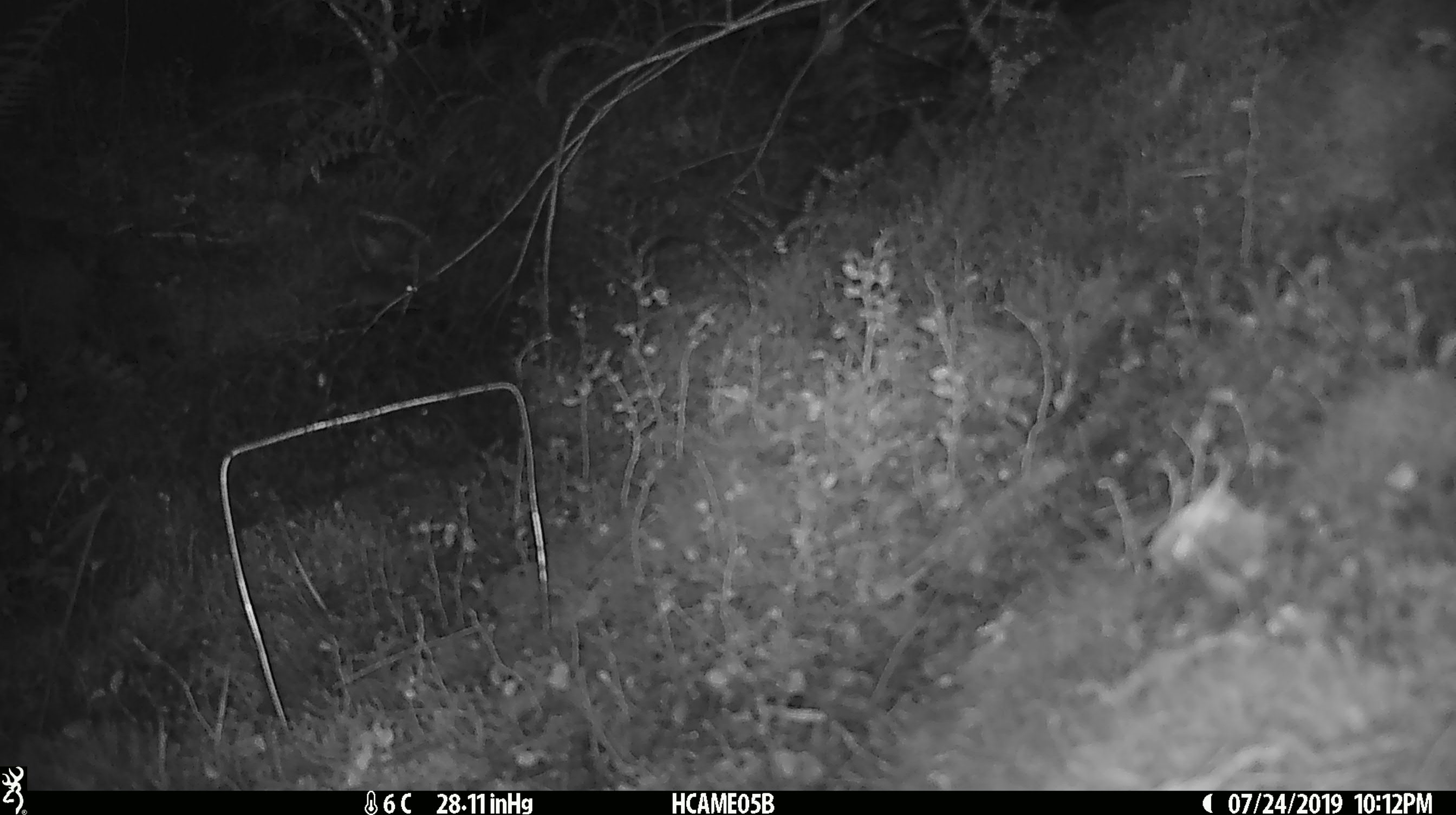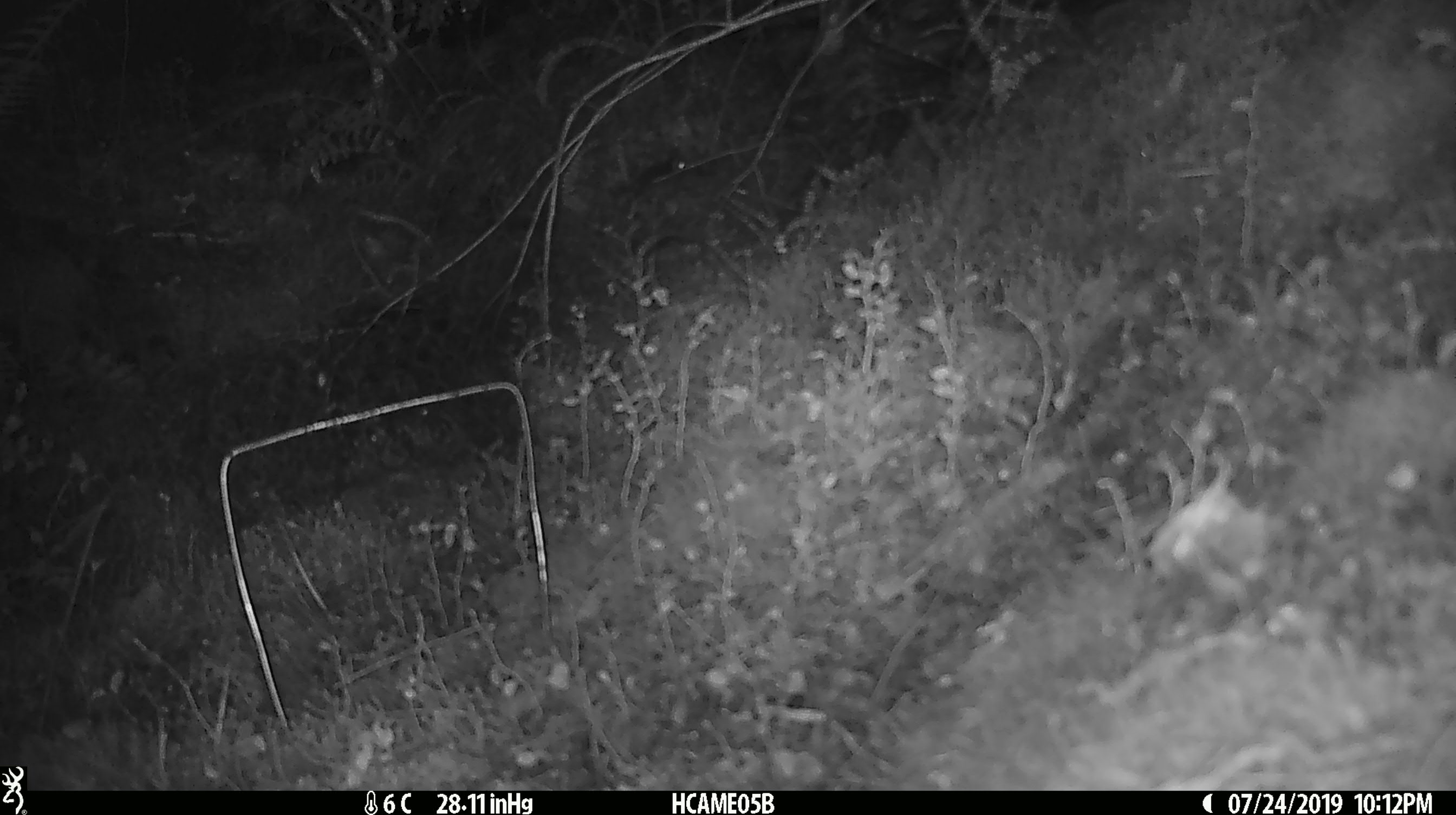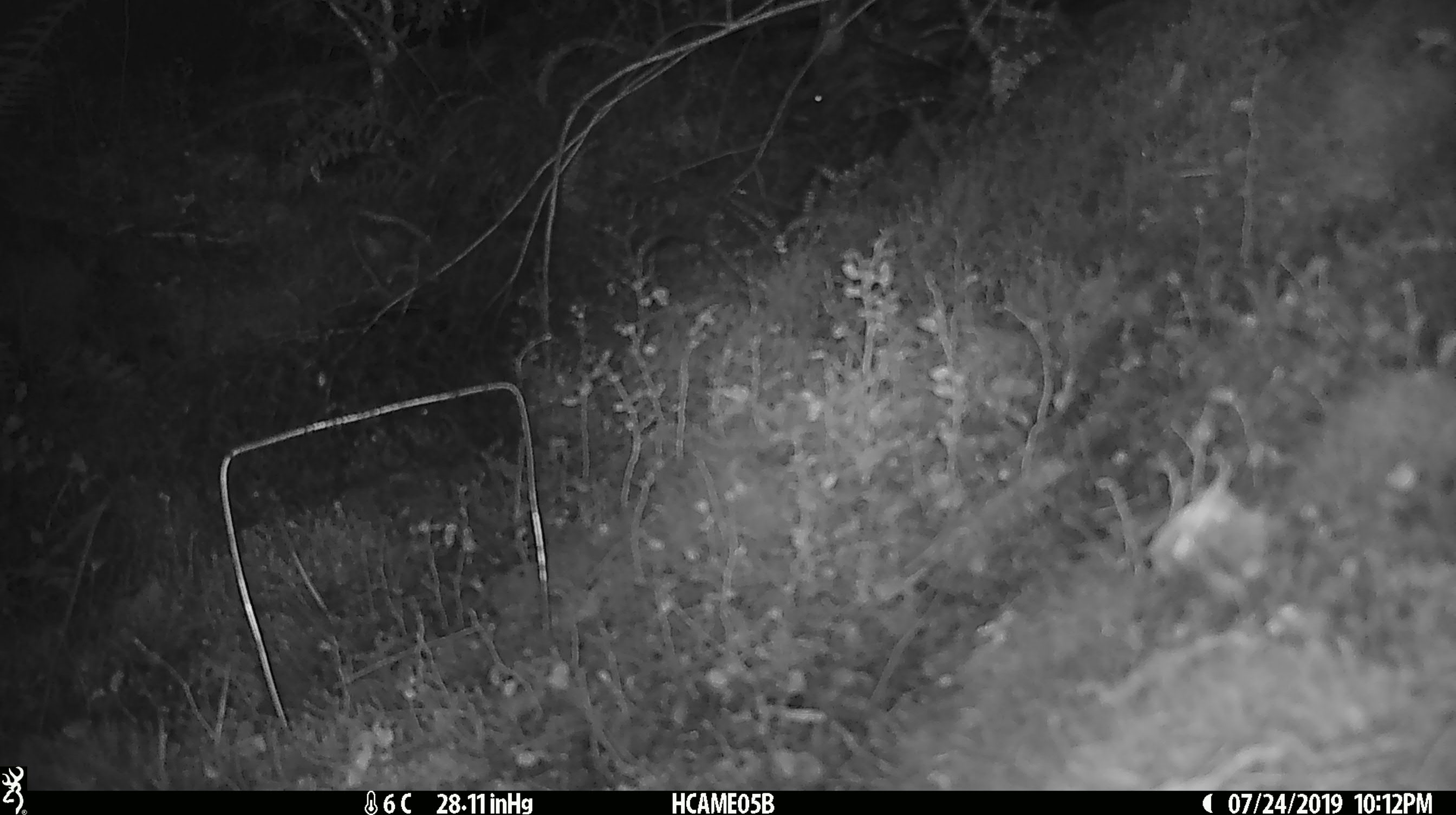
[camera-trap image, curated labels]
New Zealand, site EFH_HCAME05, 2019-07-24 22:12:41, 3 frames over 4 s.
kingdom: Animalia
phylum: Chordata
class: Mammalia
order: Rodentia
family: Muridae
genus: Mus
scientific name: Mus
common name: mouse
Mouse (Mus).